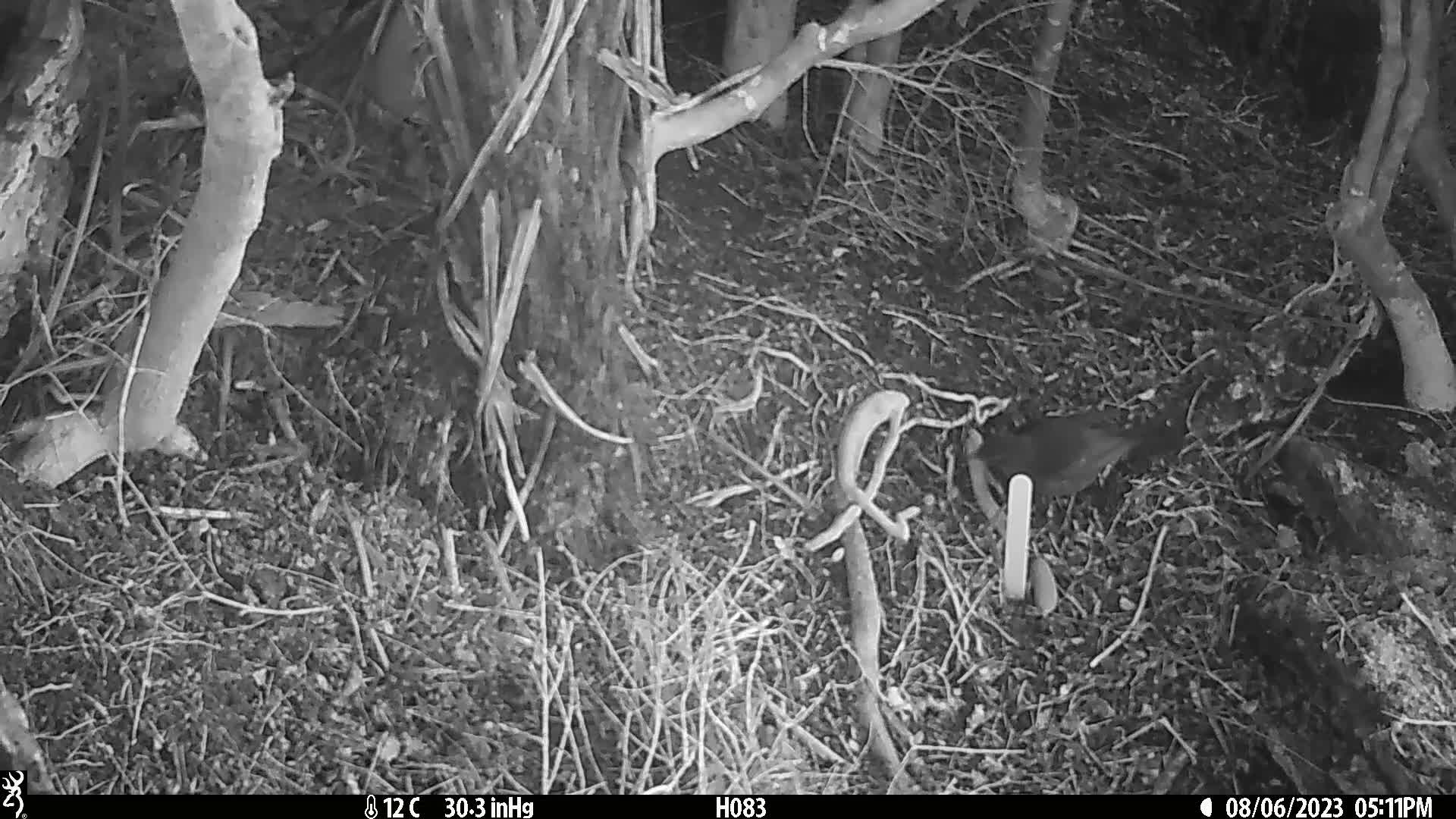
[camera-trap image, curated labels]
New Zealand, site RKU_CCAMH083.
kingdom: Animalia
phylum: Chordata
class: Aves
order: Passeriformes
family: Turdidae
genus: Turdus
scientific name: Turdus merula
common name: eurasian blackbird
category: blackbird